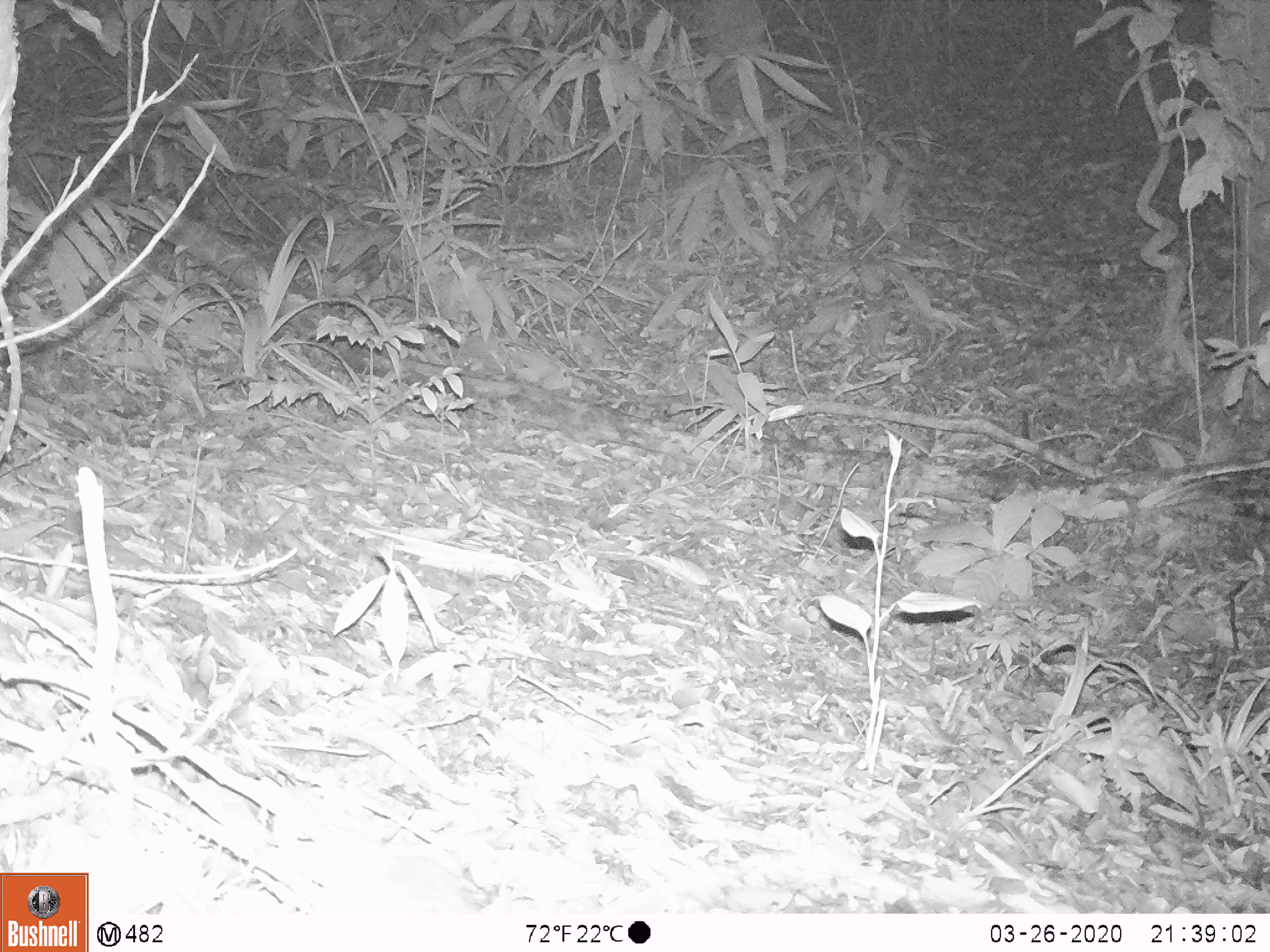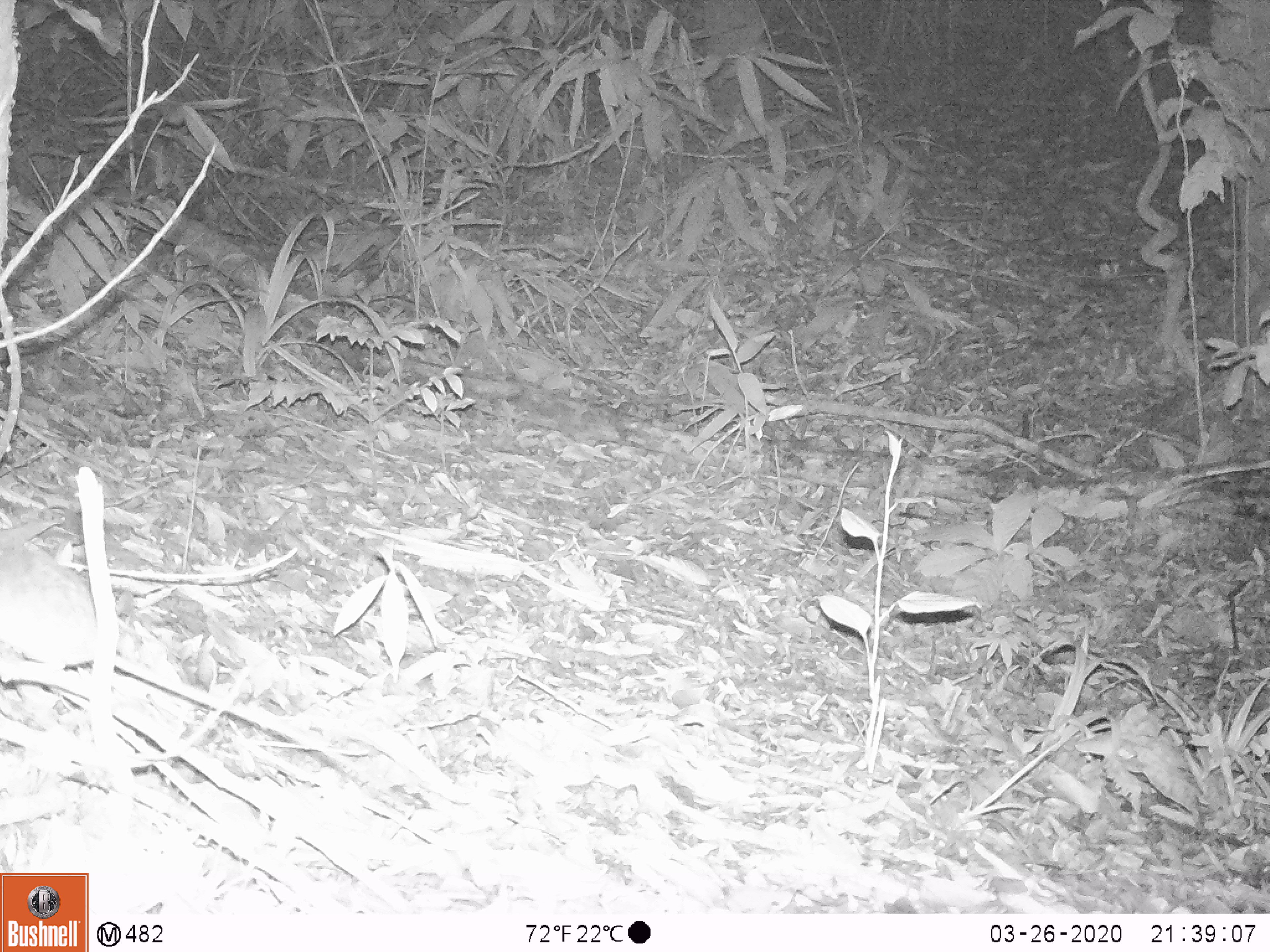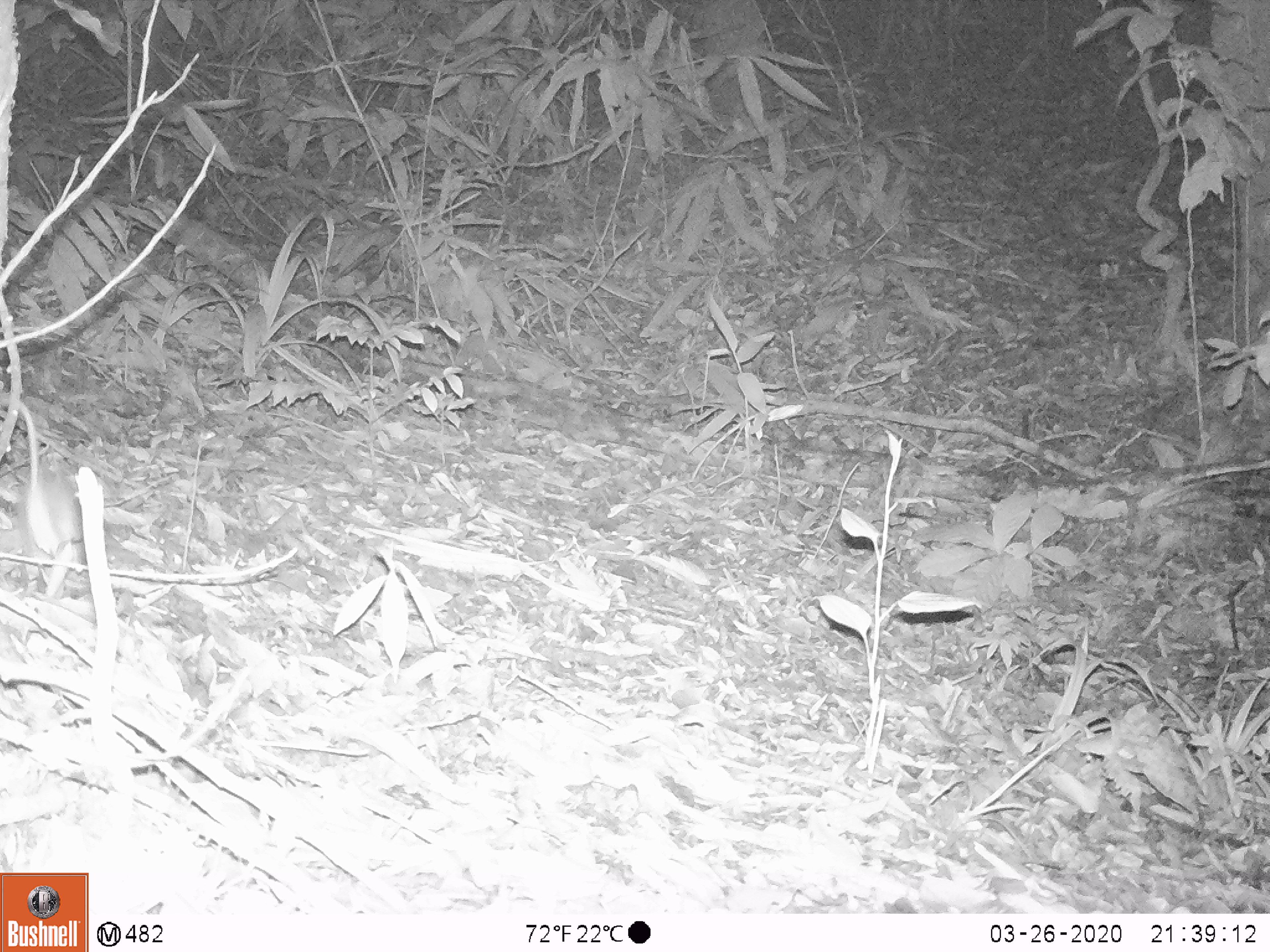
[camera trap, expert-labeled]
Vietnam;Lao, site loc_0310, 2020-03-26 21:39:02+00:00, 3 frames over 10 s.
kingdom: Animalia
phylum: Chordata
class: Mammalia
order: Rodentia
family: Muridae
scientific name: Muridae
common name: old-world mice and rats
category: unidentified murid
Unidentified murid (old-world mice and rats) (Muridae). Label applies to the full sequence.